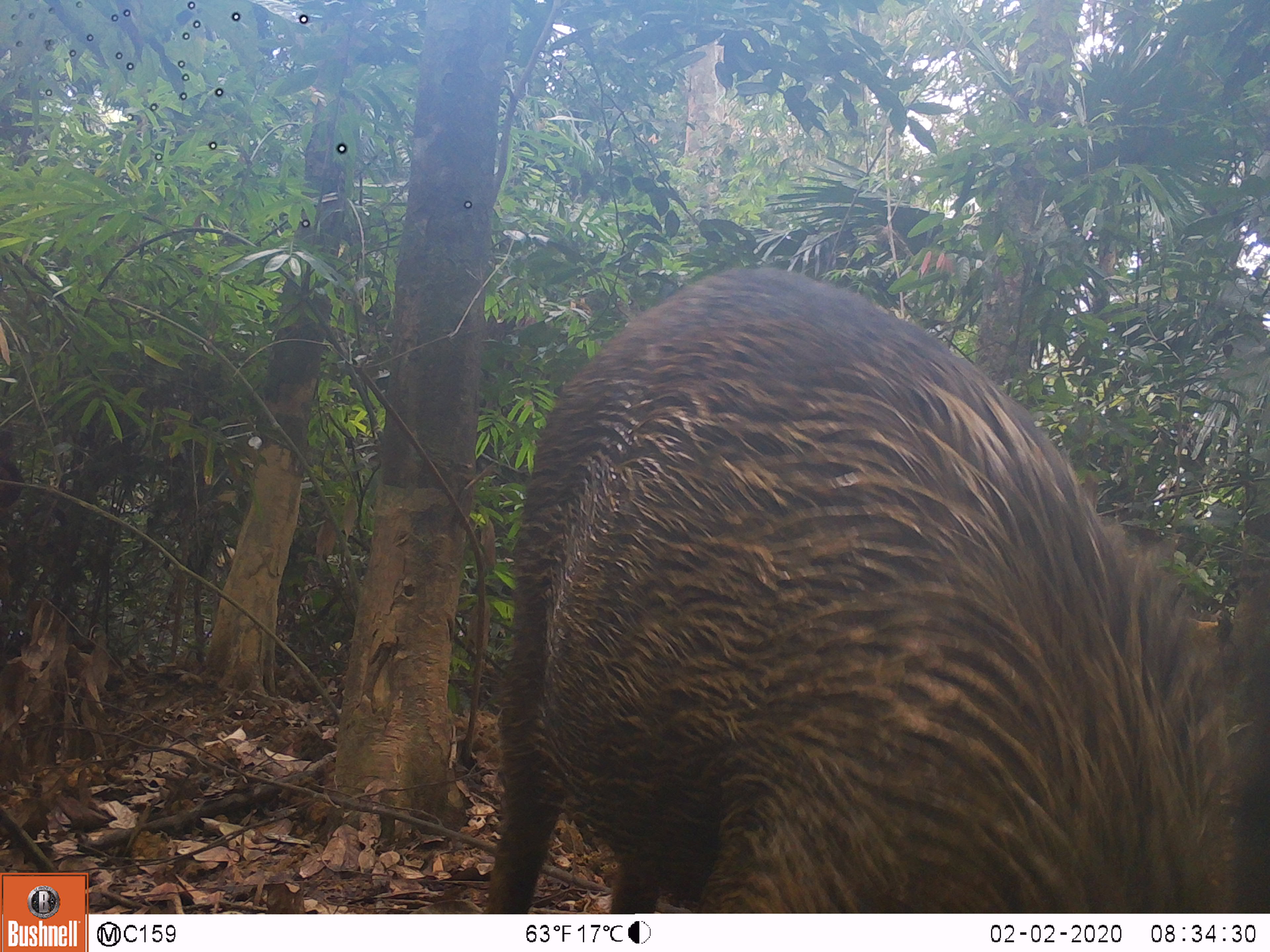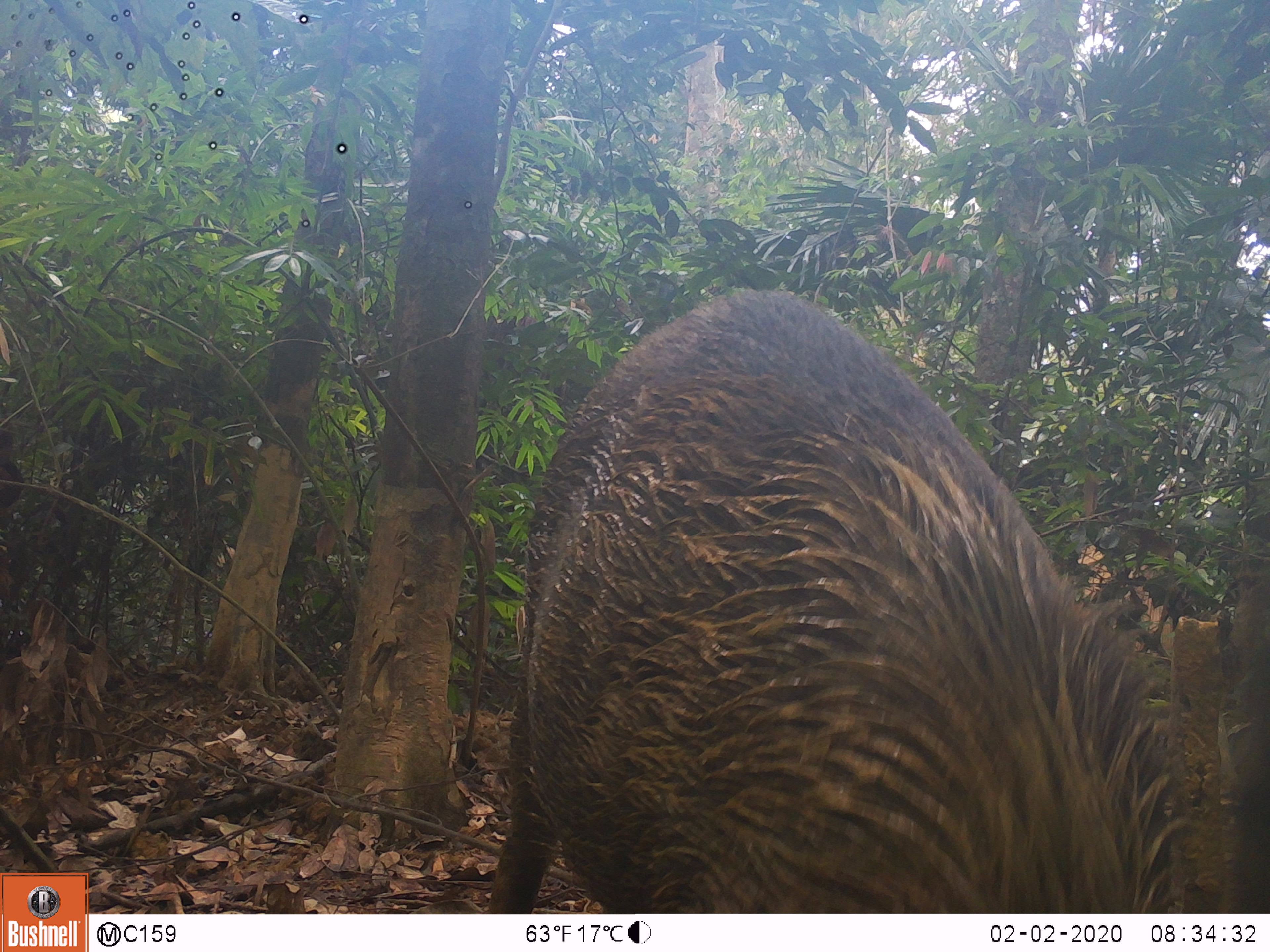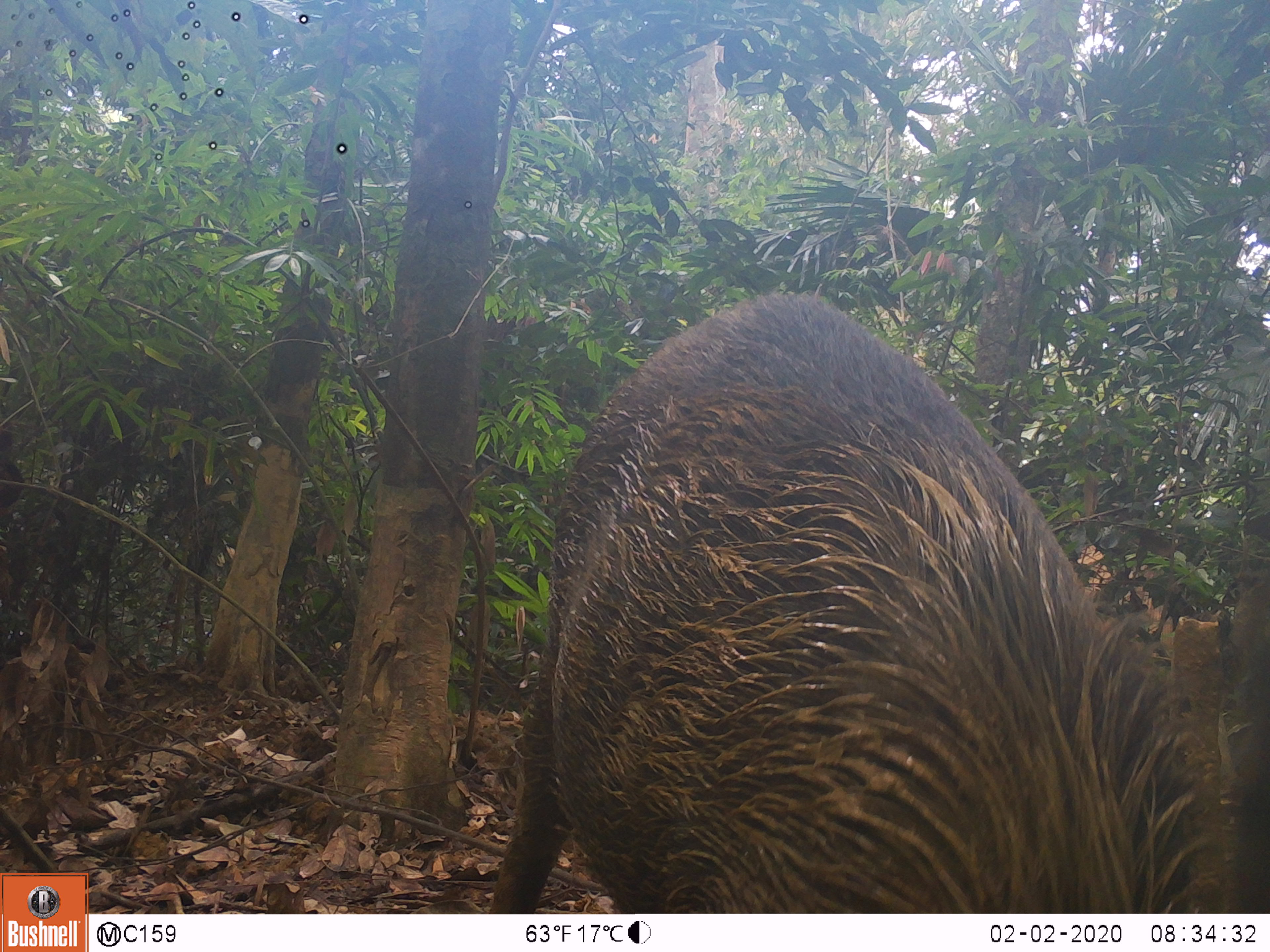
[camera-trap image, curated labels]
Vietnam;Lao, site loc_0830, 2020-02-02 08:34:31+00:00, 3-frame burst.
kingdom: Animalia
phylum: Chordata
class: Mammalia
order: Artiodactyla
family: Suidae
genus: Sus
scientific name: Sus scrofa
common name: eurasian wild pig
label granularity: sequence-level